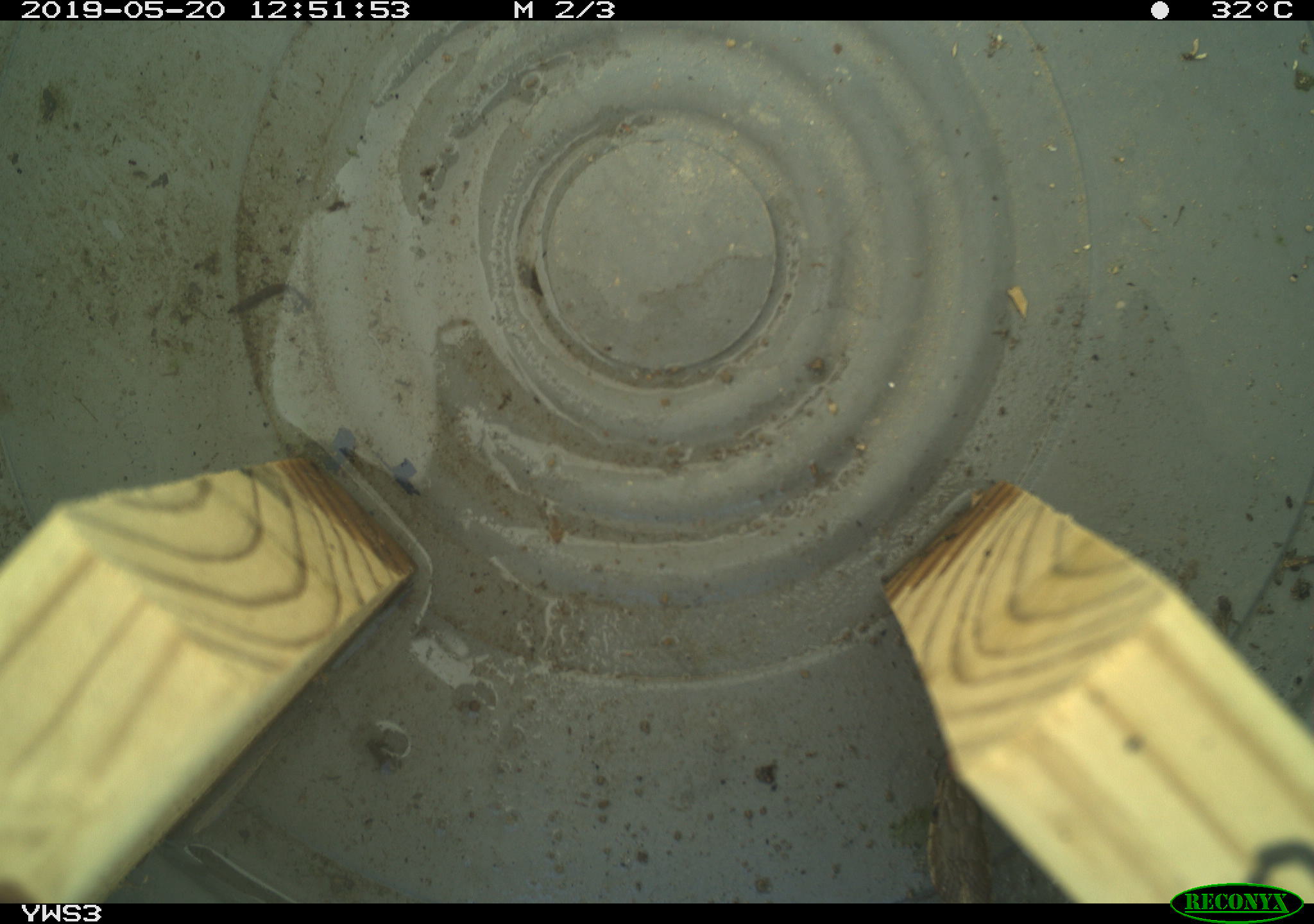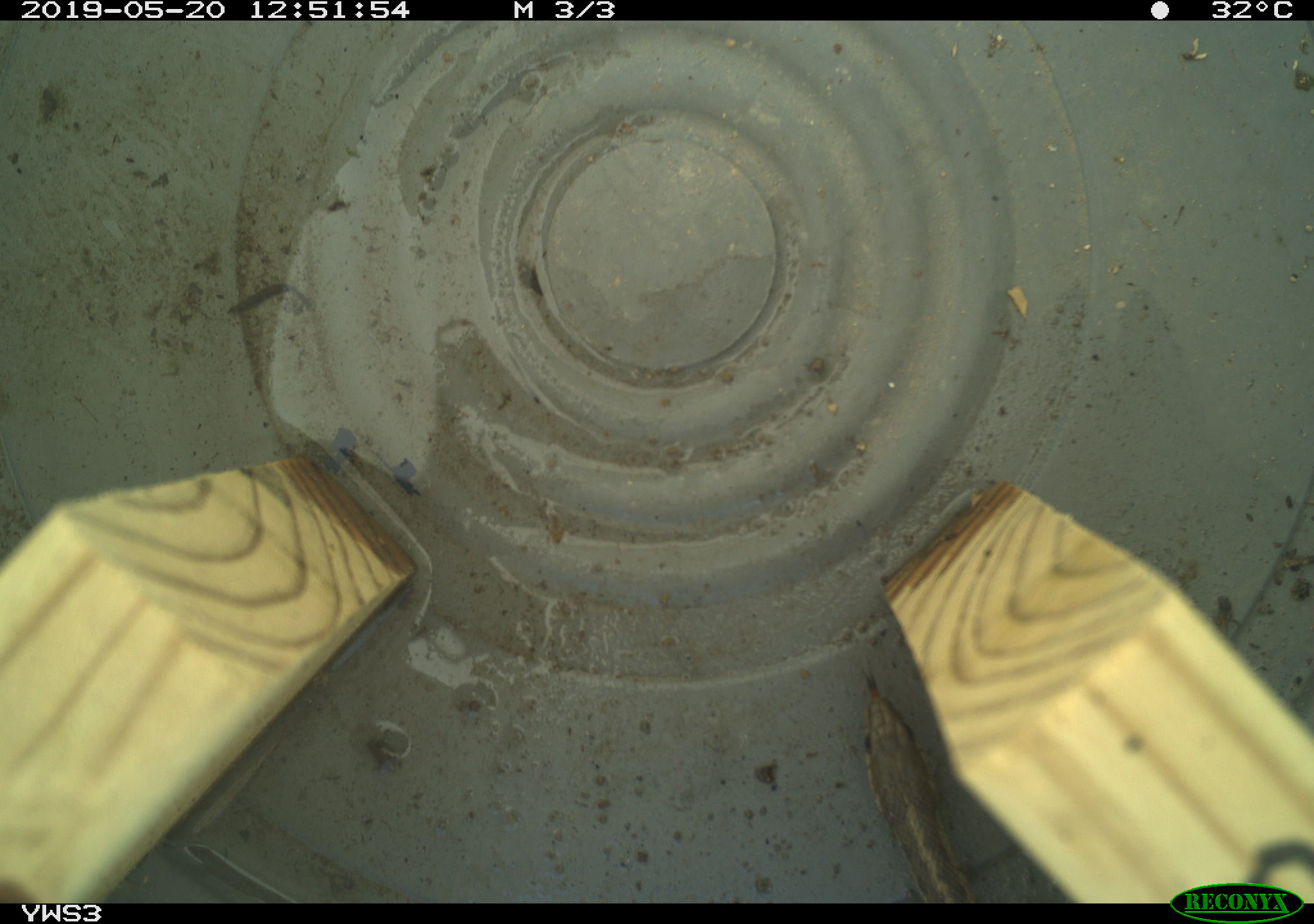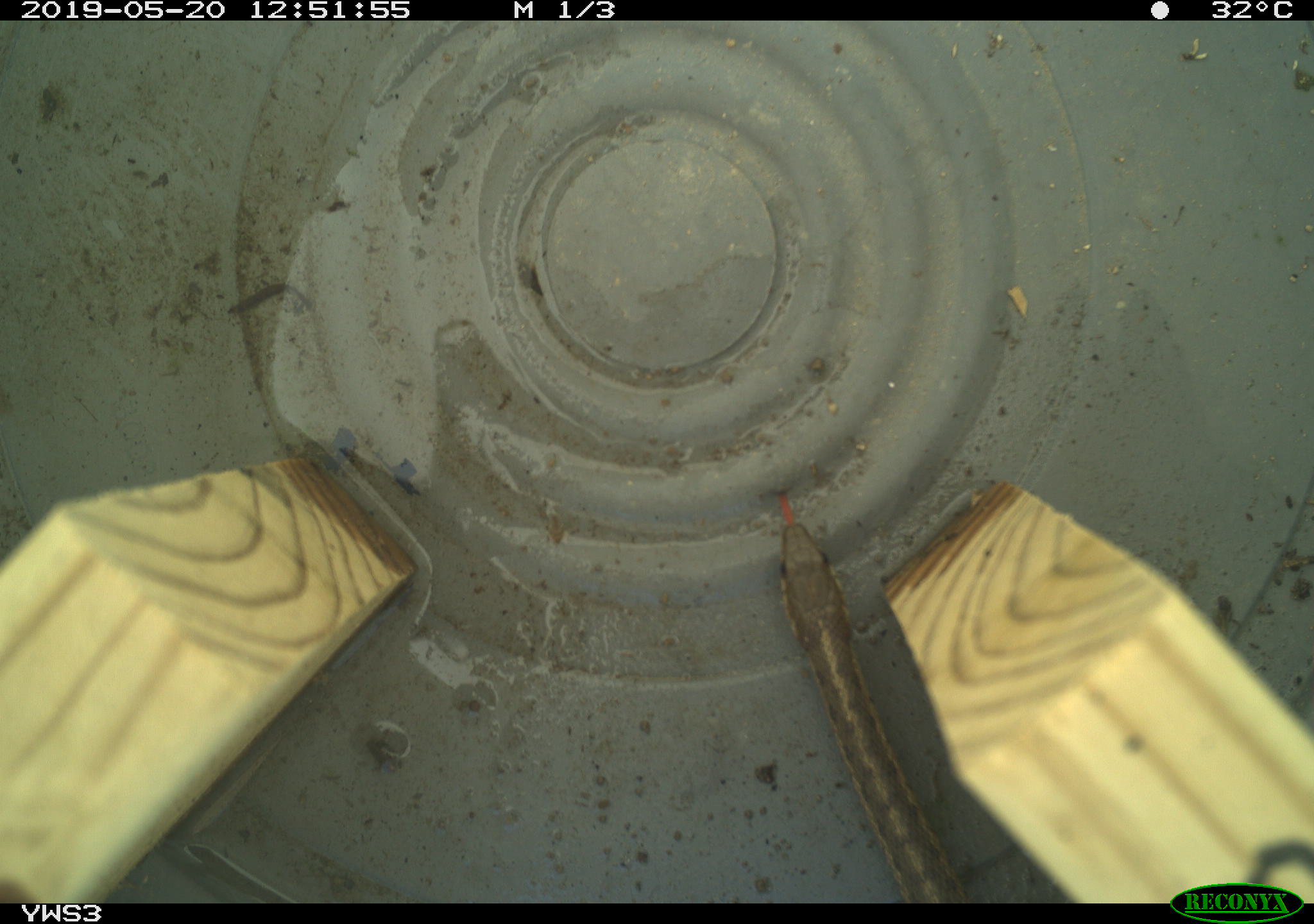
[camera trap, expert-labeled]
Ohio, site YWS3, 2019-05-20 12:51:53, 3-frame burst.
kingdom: Animalia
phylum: Chordata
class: Reptilia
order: Squamata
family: Colubridae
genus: Thamnophis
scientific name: Thamnophis sirtalis sirtalis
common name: eastern gartersnake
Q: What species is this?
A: Eastern gartersnake (Thamnophis sirtalis sirtalis).